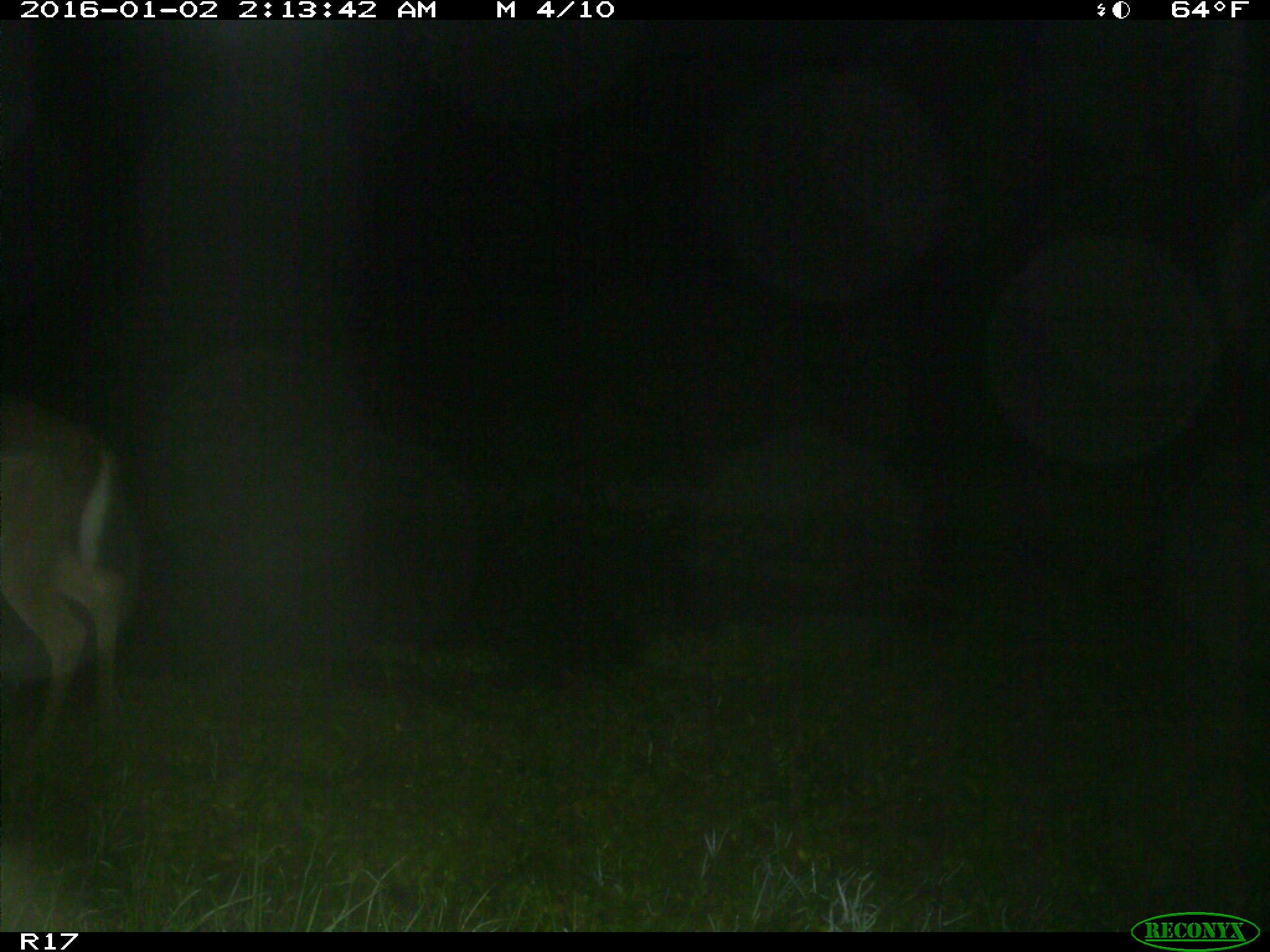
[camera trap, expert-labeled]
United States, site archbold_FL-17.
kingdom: Animalia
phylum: Chordata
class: Mammalia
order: Artiodactyla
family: Cervidae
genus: Odocoileus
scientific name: Odocoileus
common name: deer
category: unidentified deer